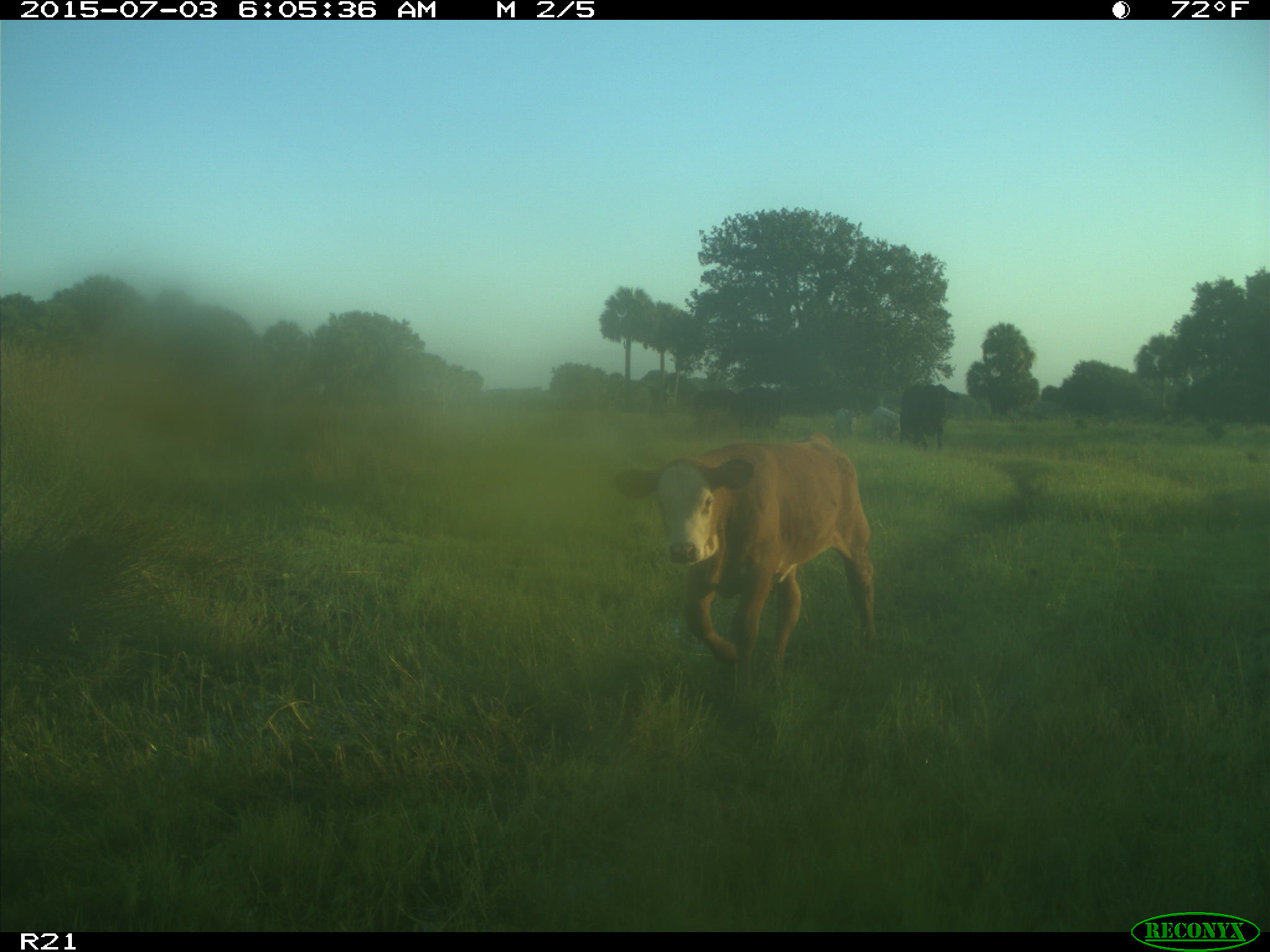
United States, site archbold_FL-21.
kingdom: Animalia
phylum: Chordata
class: Mammalia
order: Artiodactyla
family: Bovidae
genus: Bos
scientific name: Bos taurus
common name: domestic cow